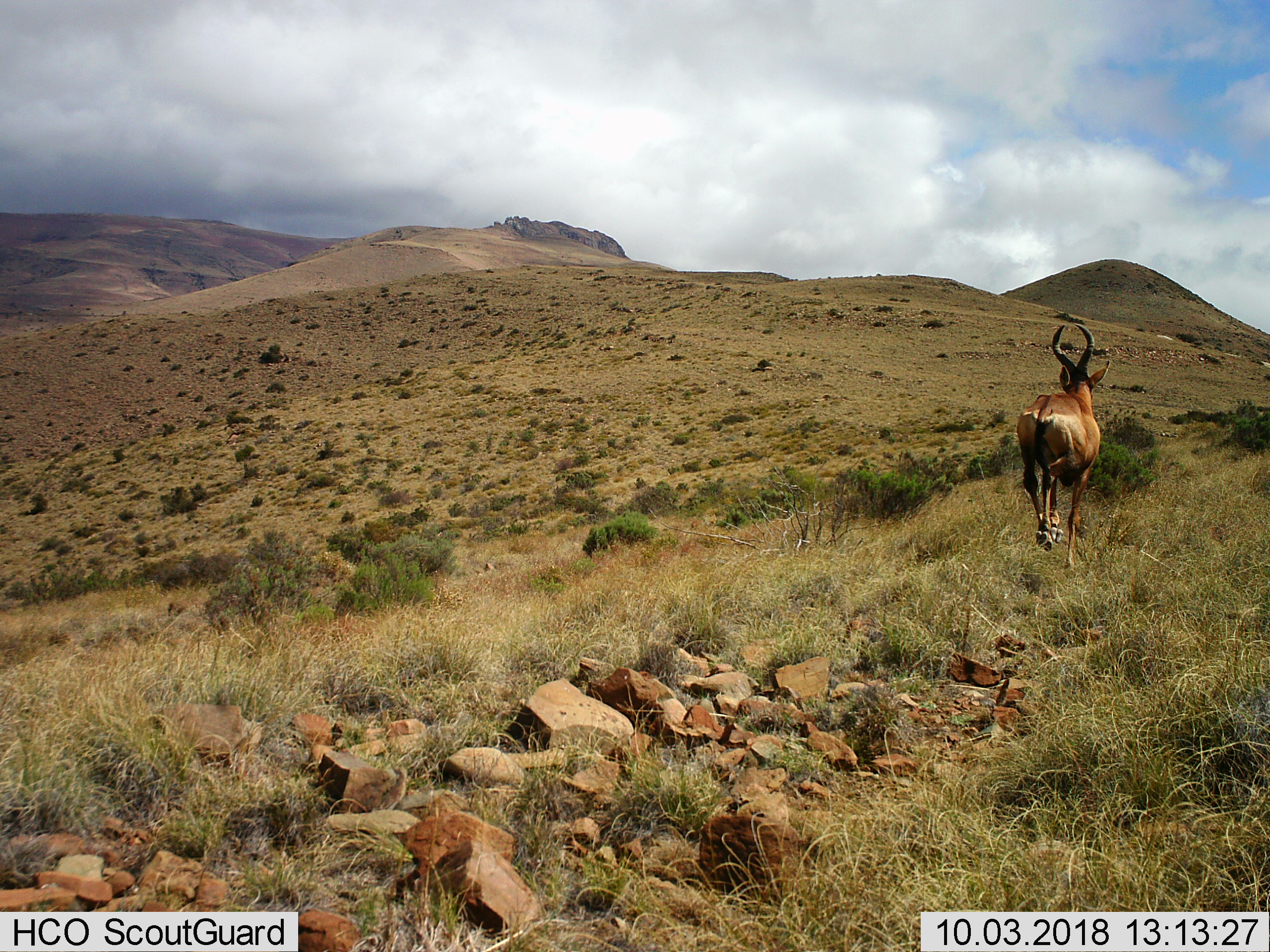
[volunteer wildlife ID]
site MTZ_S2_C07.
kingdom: Animalia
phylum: Chordata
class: Mammalia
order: Artiodactyla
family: Bovidae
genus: Alcelaphus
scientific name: Alcelaphus buselaphus caama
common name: red hartebeest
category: hartebeestred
Hartebeestred (red hartebeest) (Alcelaphus buselaphus caama), count 1. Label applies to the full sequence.